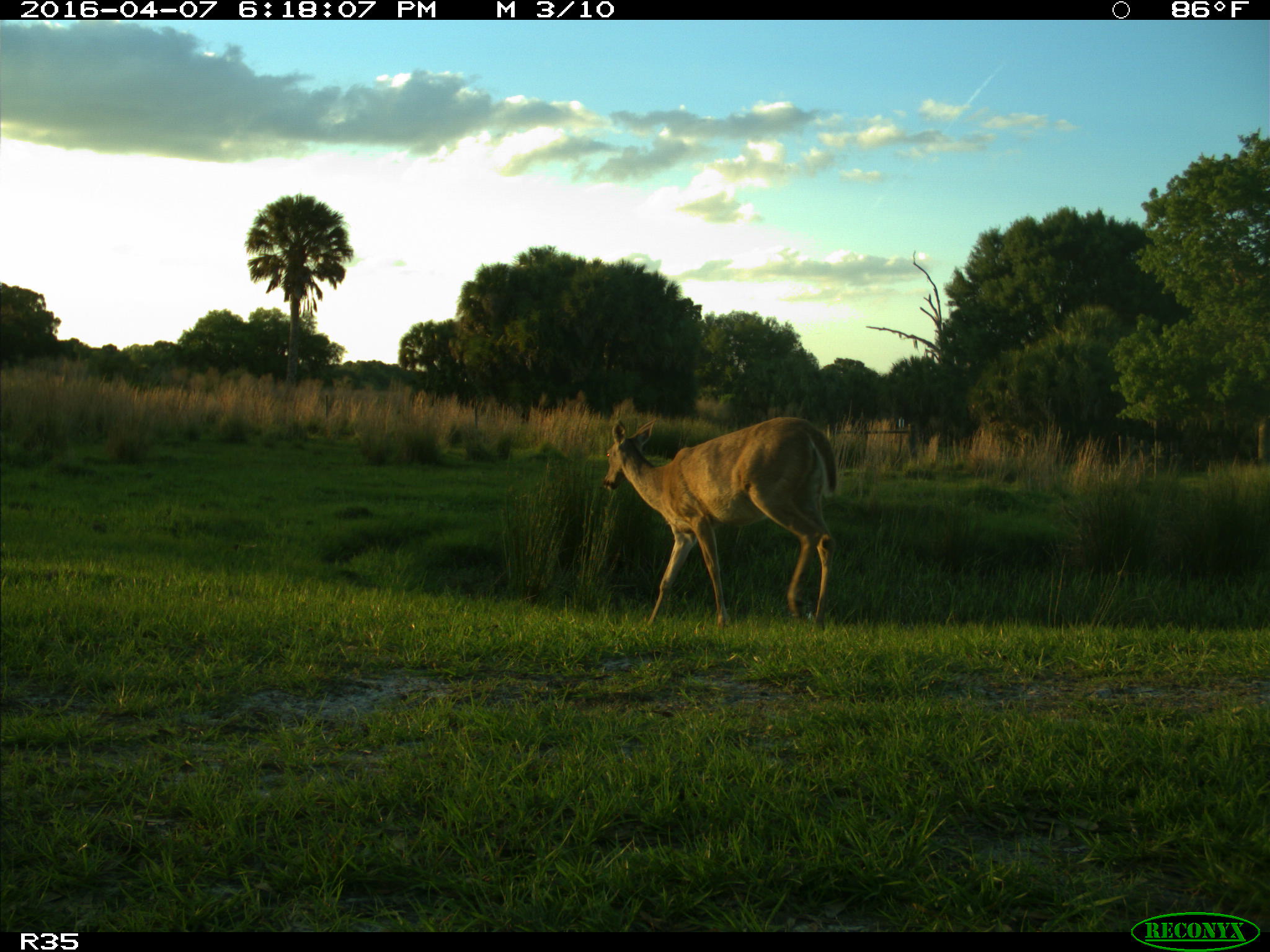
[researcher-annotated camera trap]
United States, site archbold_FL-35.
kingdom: Animalia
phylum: Chordata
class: Mammalia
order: Artiodactyla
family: Cervidae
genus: Odocoileus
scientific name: Odocoileus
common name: deer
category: unidentified deer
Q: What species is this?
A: Unidentified deer (deer) (Odocoileus).